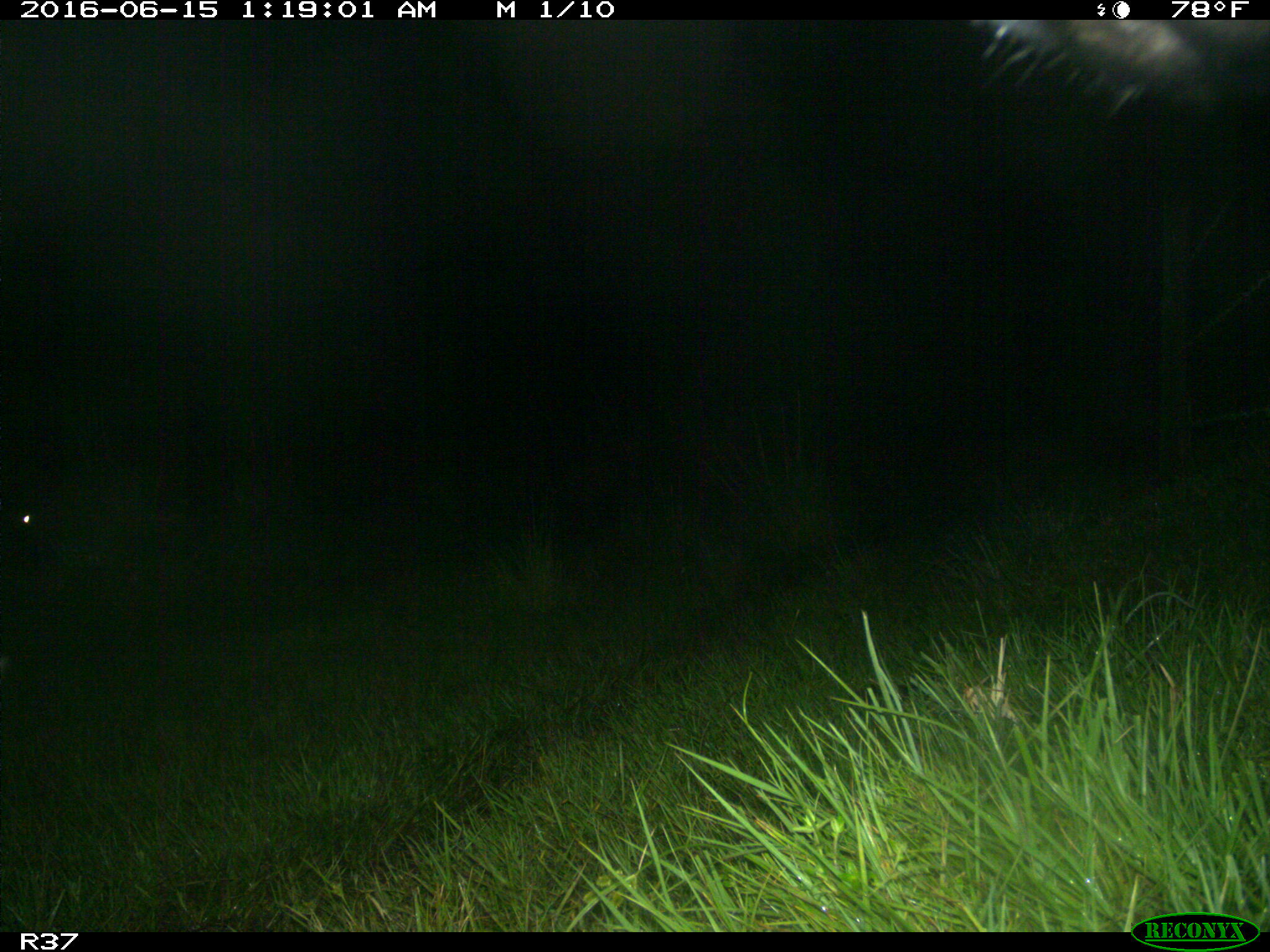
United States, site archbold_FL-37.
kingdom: Animalia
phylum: Chordata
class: Mammalia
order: Artiodactyla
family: Bovidae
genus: Bos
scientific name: Bos taurus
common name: domestic cow